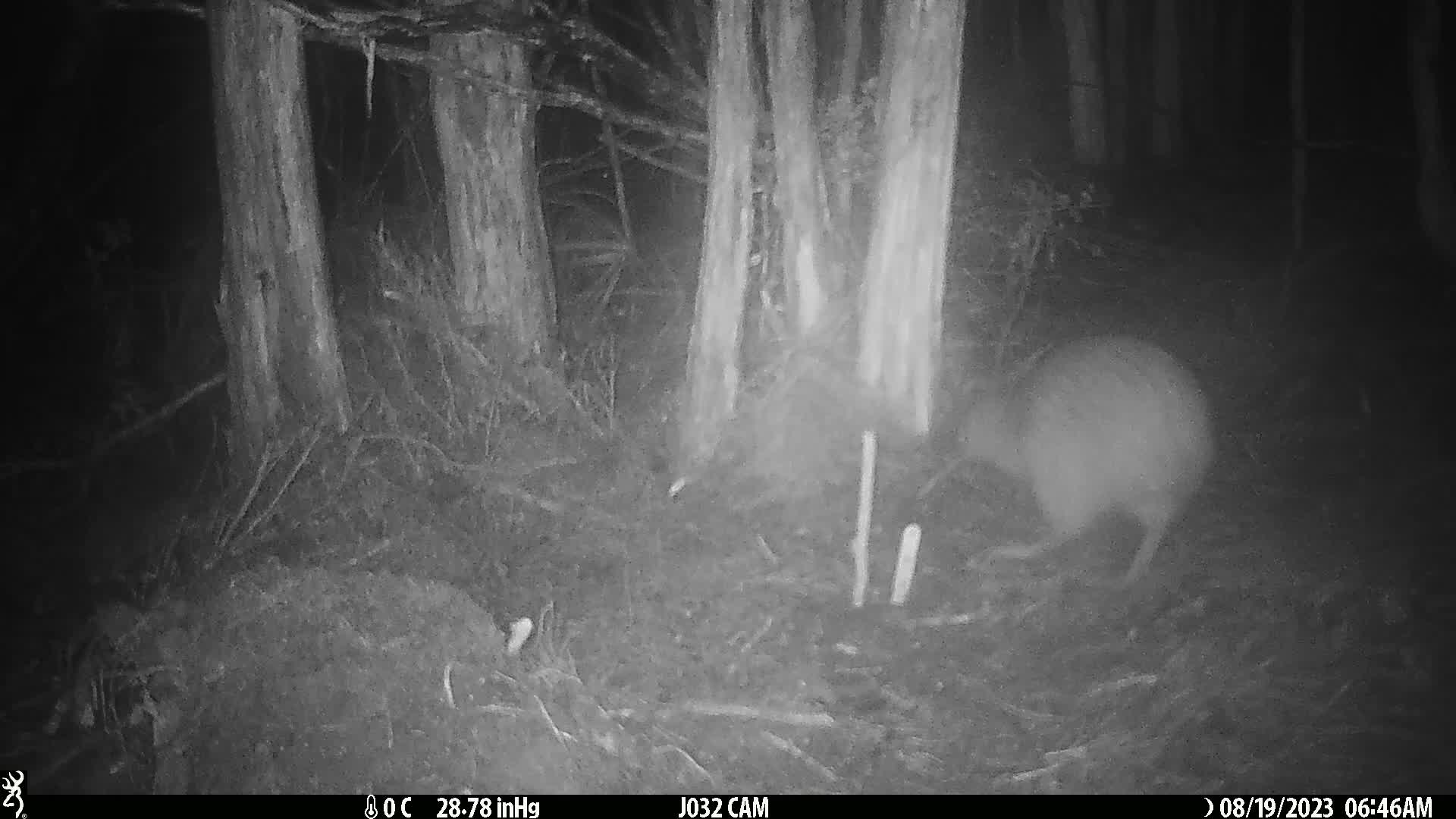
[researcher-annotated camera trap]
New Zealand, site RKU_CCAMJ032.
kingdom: Animalia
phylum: Chordata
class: Aves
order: Apterygiformes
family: Apterygidae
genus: Apteryx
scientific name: Apteryx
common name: kiwi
Kiwi (Apteryx).